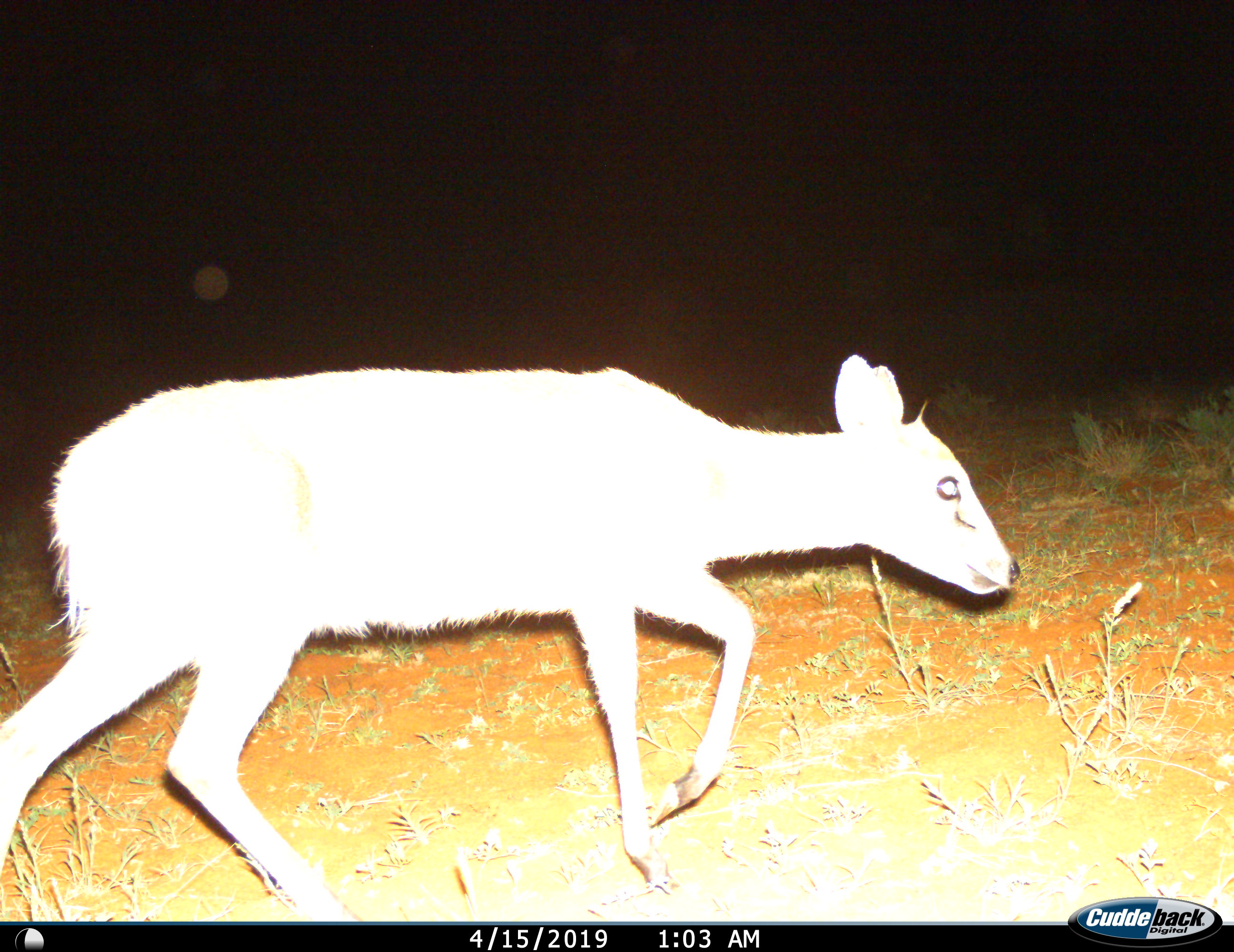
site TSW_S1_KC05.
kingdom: Animalia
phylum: Chordata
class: Mammalia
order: Artiodactyla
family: Bovidae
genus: Sylvicapra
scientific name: Sylvicapra grimmia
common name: common duiker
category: duikercommongrey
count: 1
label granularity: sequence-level